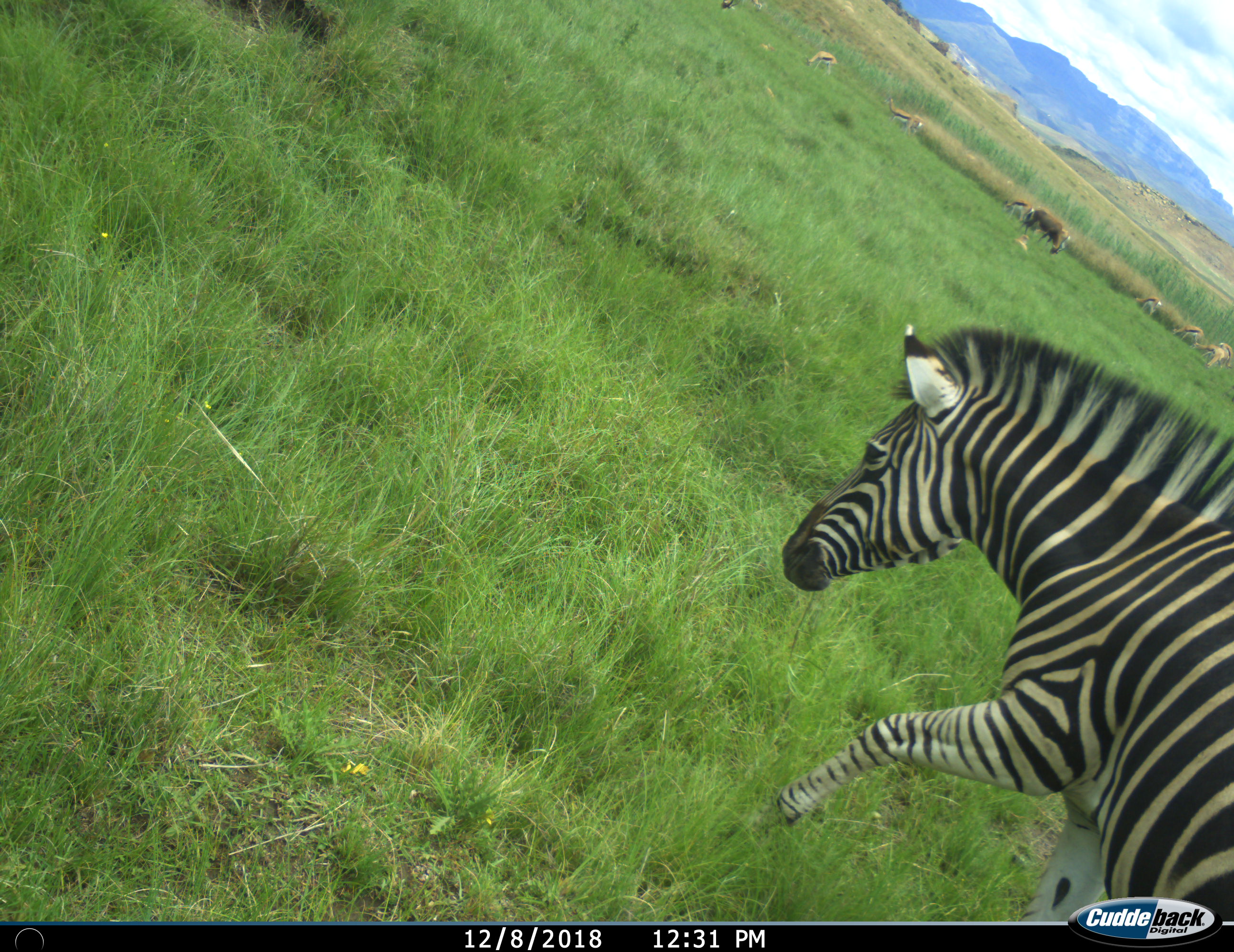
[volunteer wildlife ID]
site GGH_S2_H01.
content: unidentified animal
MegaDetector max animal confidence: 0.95